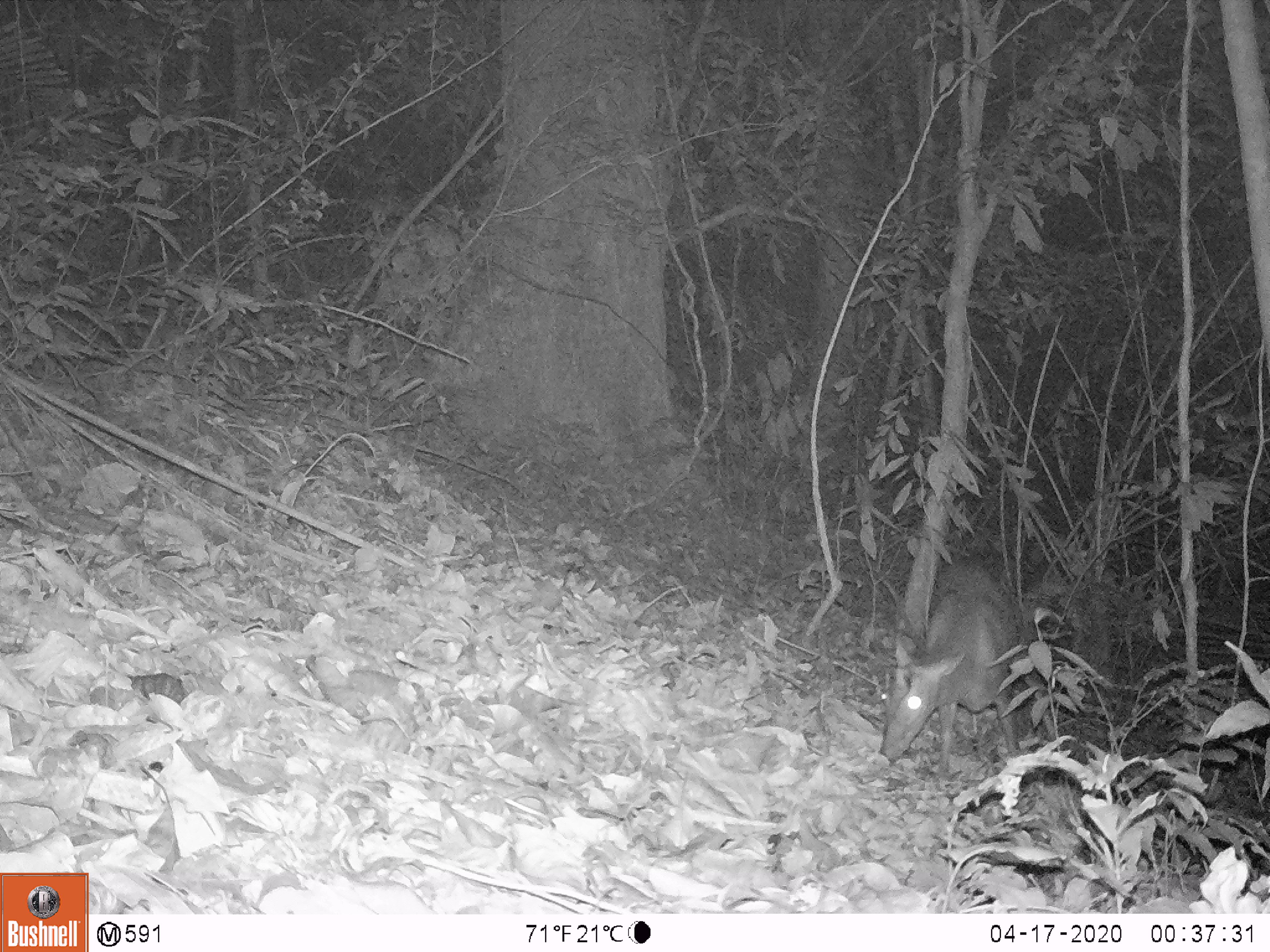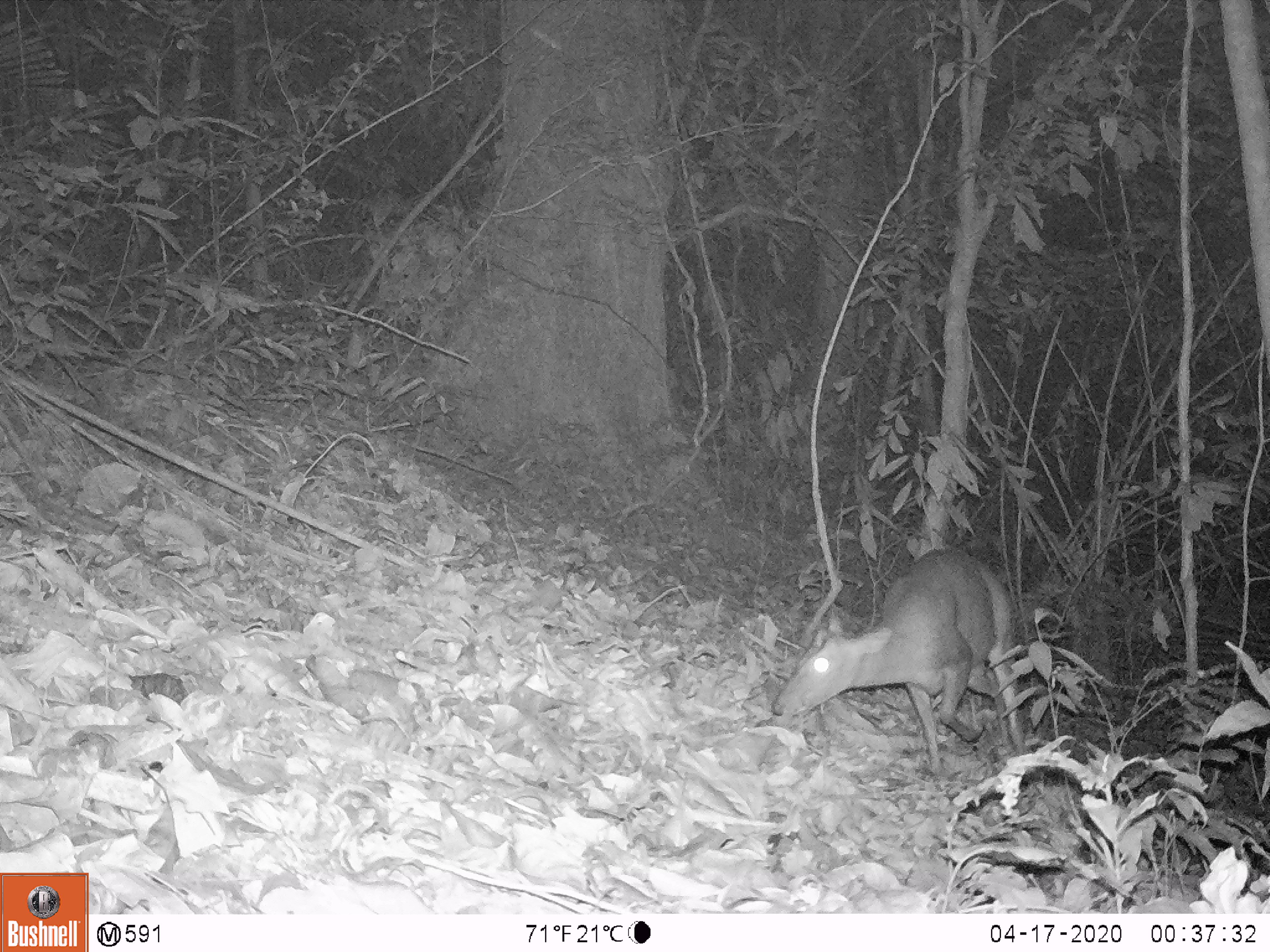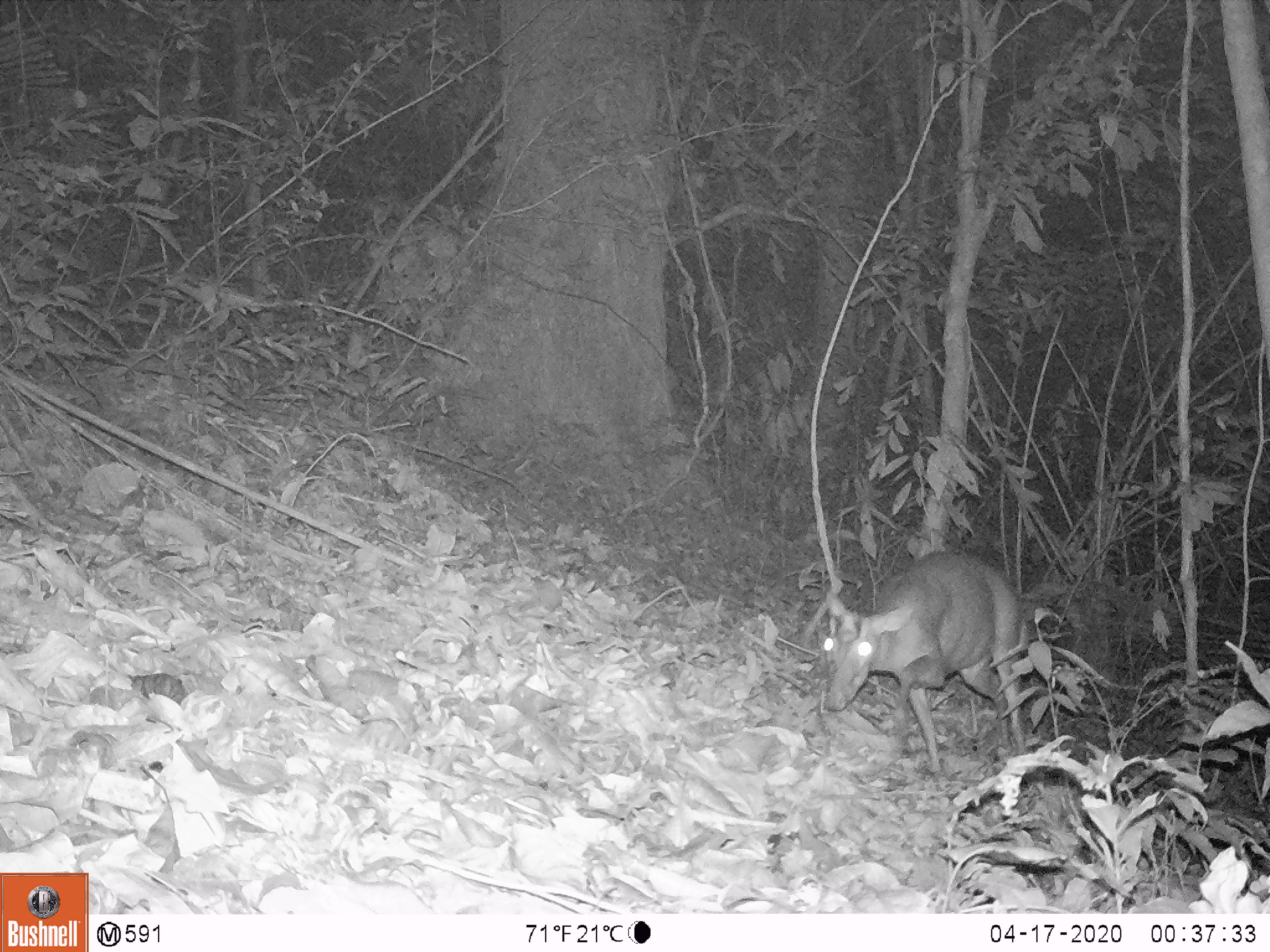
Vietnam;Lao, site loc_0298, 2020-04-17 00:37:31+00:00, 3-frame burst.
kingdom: Animalia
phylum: Chordata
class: Mammalia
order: Artiodactyla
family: Cervidae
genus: Muntiacus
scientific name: Muntiacus rooseveltorum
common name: roosevelt's muntjac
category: roosevelts muntjac group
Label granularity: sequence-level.